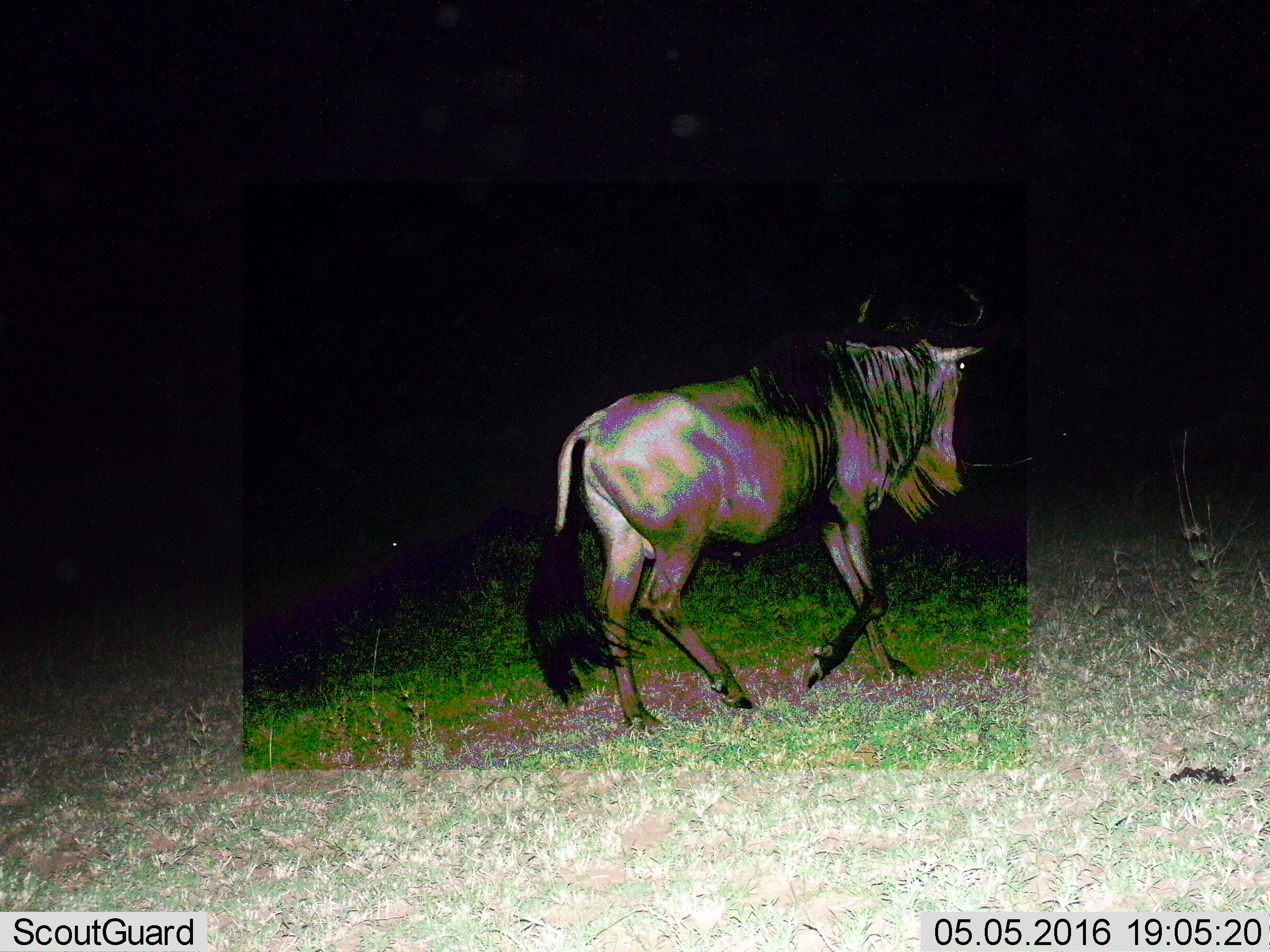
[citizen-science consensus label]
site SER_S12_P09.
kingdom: Animalia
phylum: Chordata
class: Mammalia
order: Artiodactyla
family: Bovidae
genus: Connochaetes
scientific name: Connochaetes taurinus taurinus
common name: blue wildebeest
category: wildebeestblue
Wildebeestblue (blue wildebeest) (Connochaetes taurinus taurinus), count 1. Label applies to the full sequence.